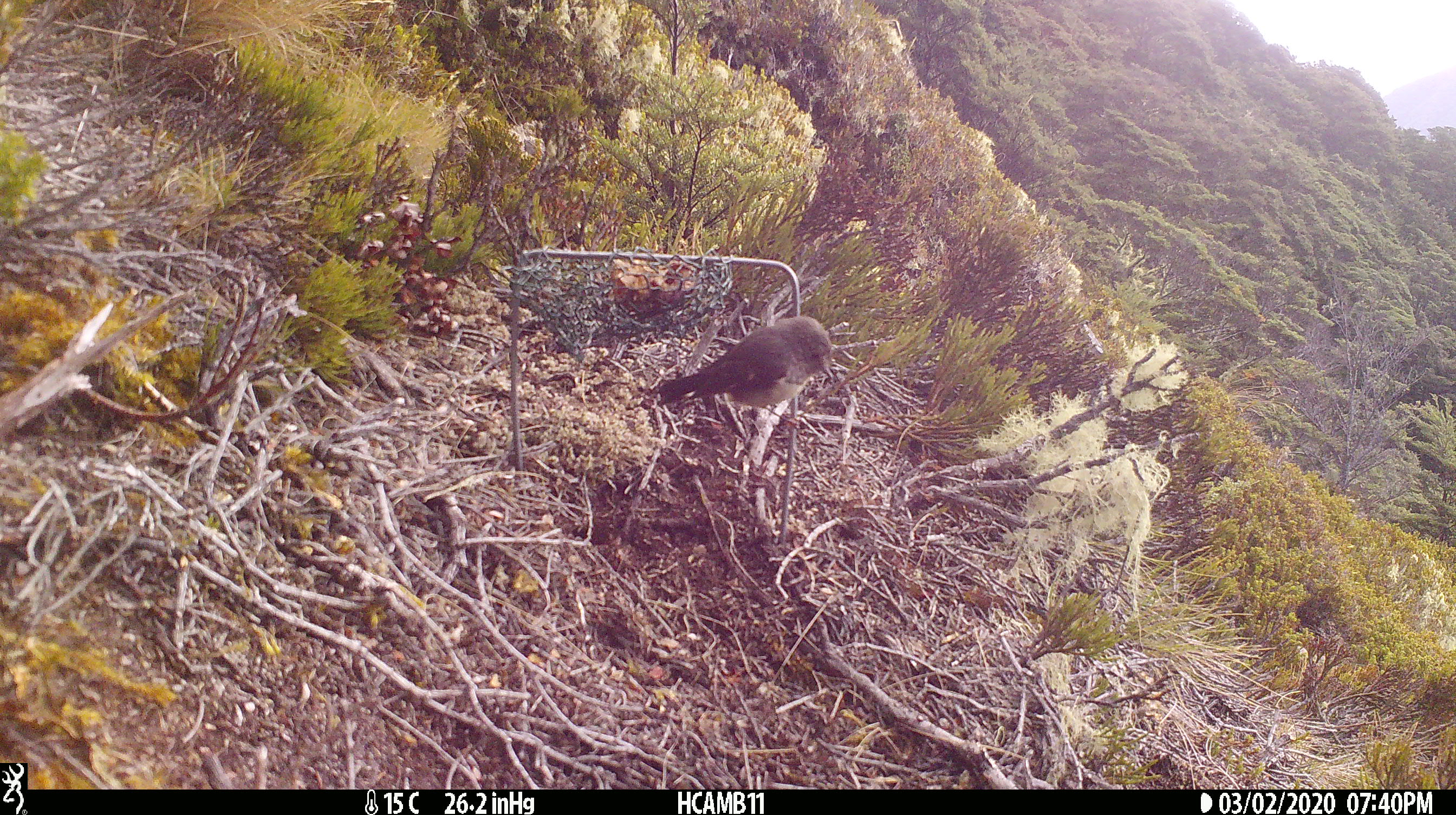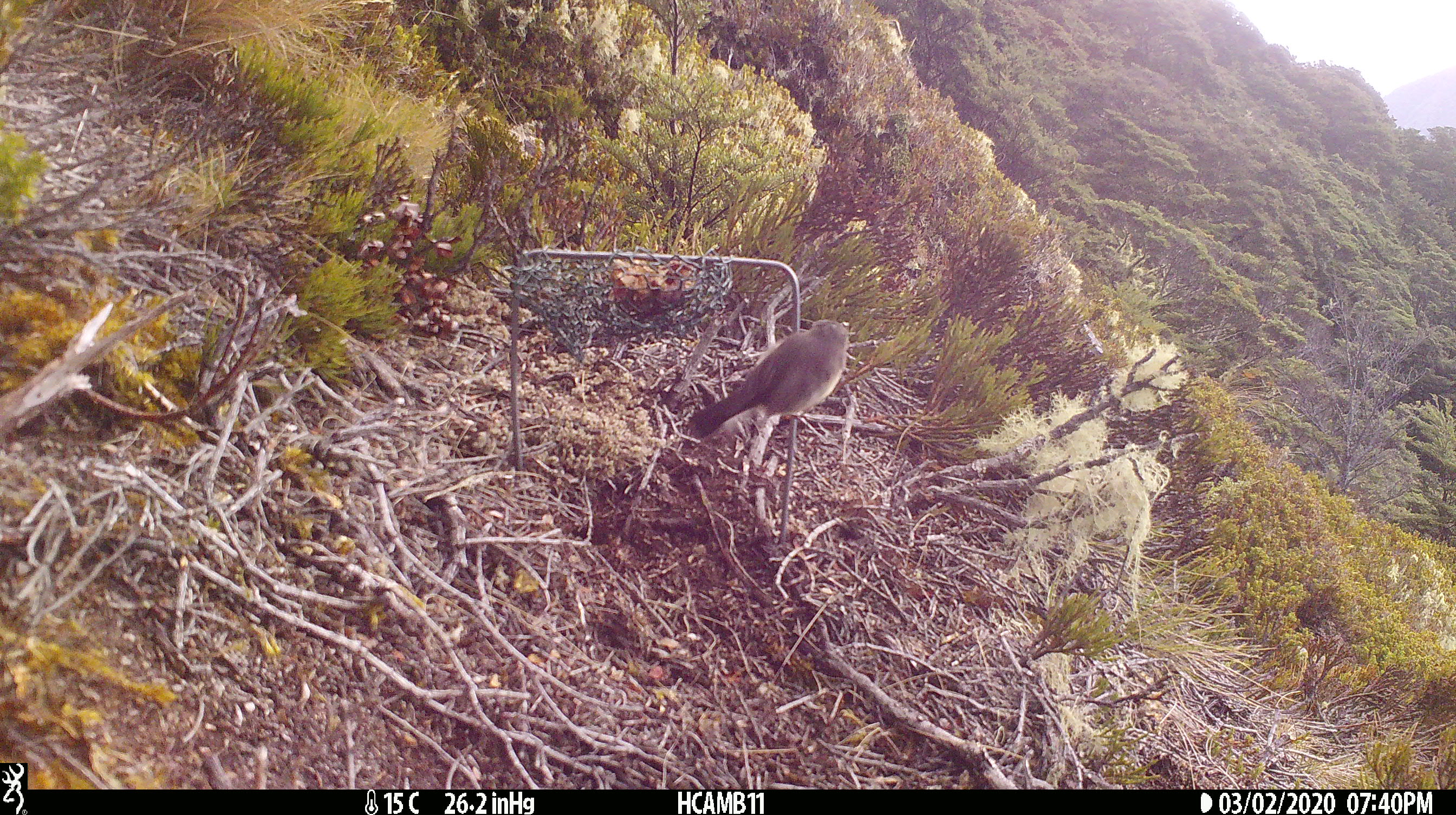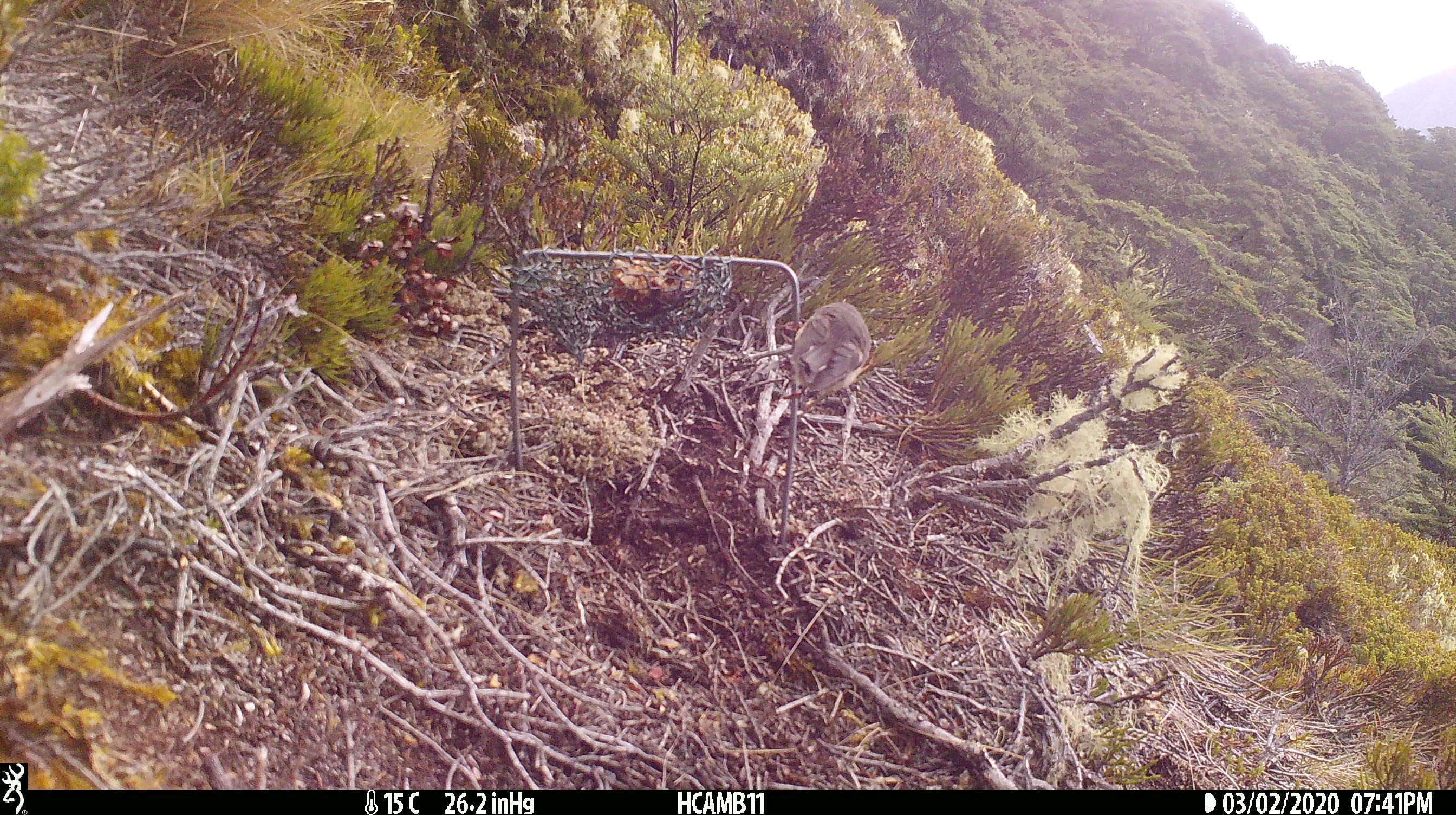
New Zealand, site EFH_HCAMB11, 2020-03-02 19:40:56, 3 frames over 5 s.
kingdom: Animalia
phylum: Chordata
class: Aves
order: Passeriformes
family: Petroicidae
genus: Petroica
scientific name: Petroica macrocephala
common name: tomtit